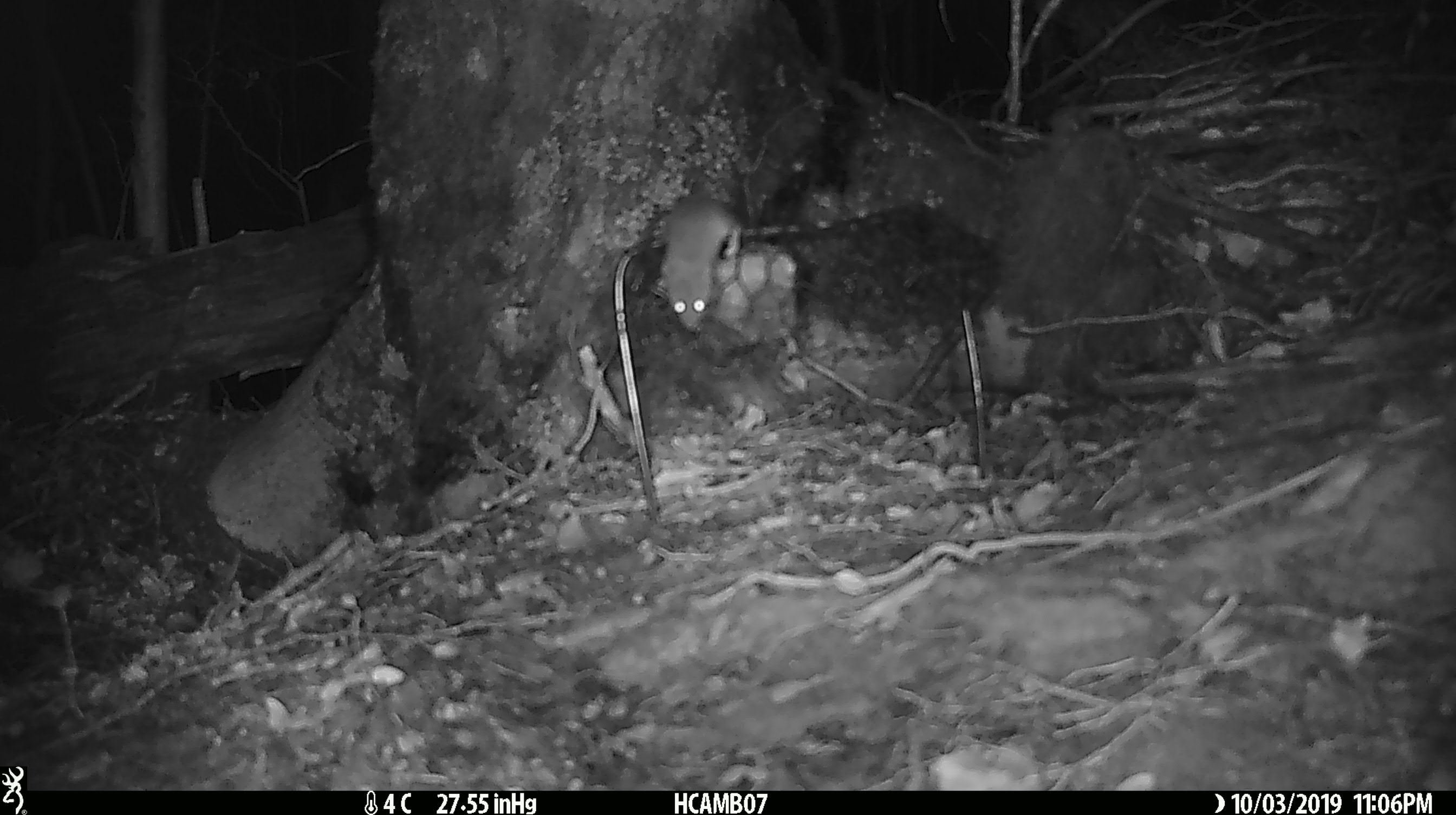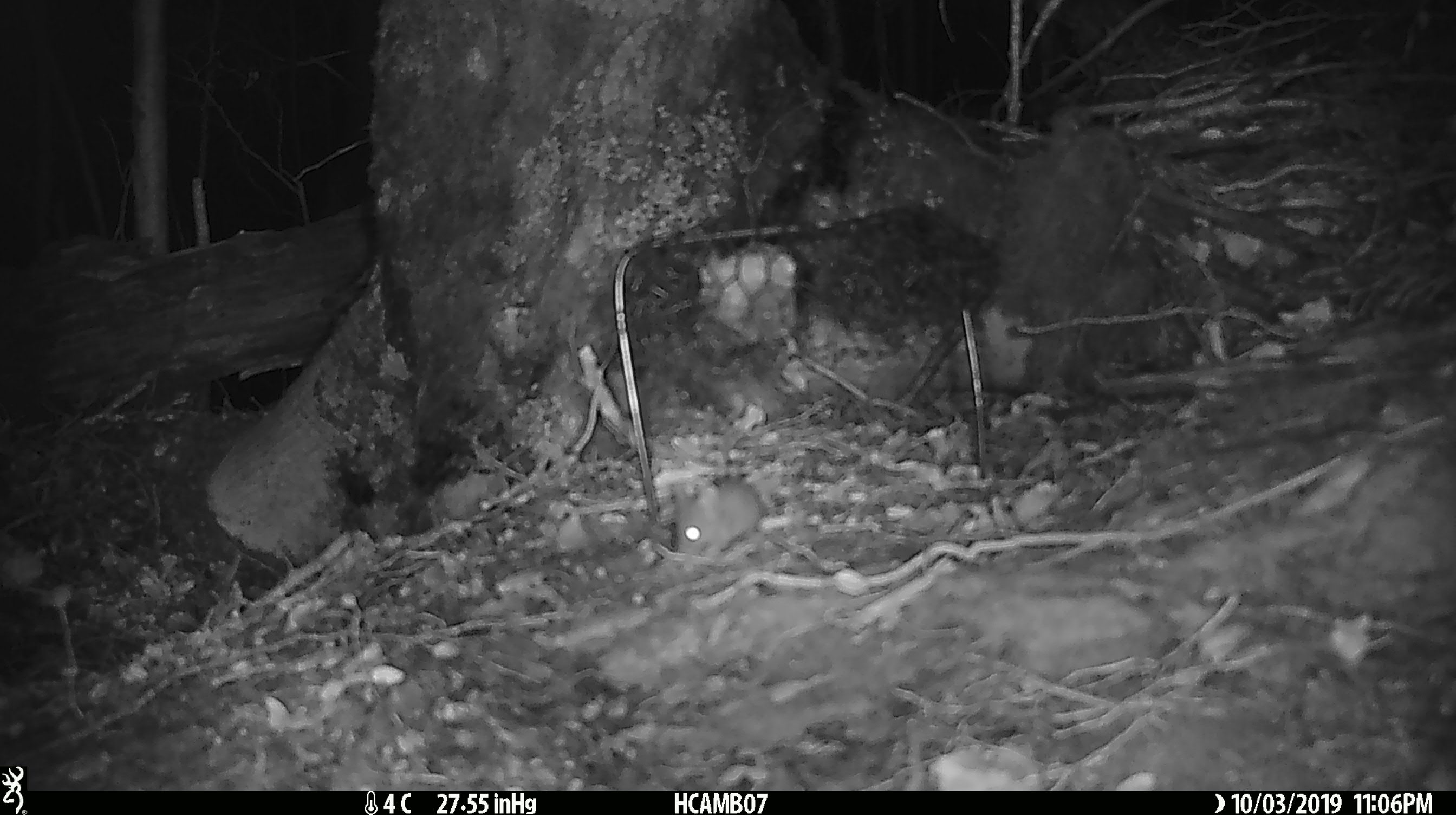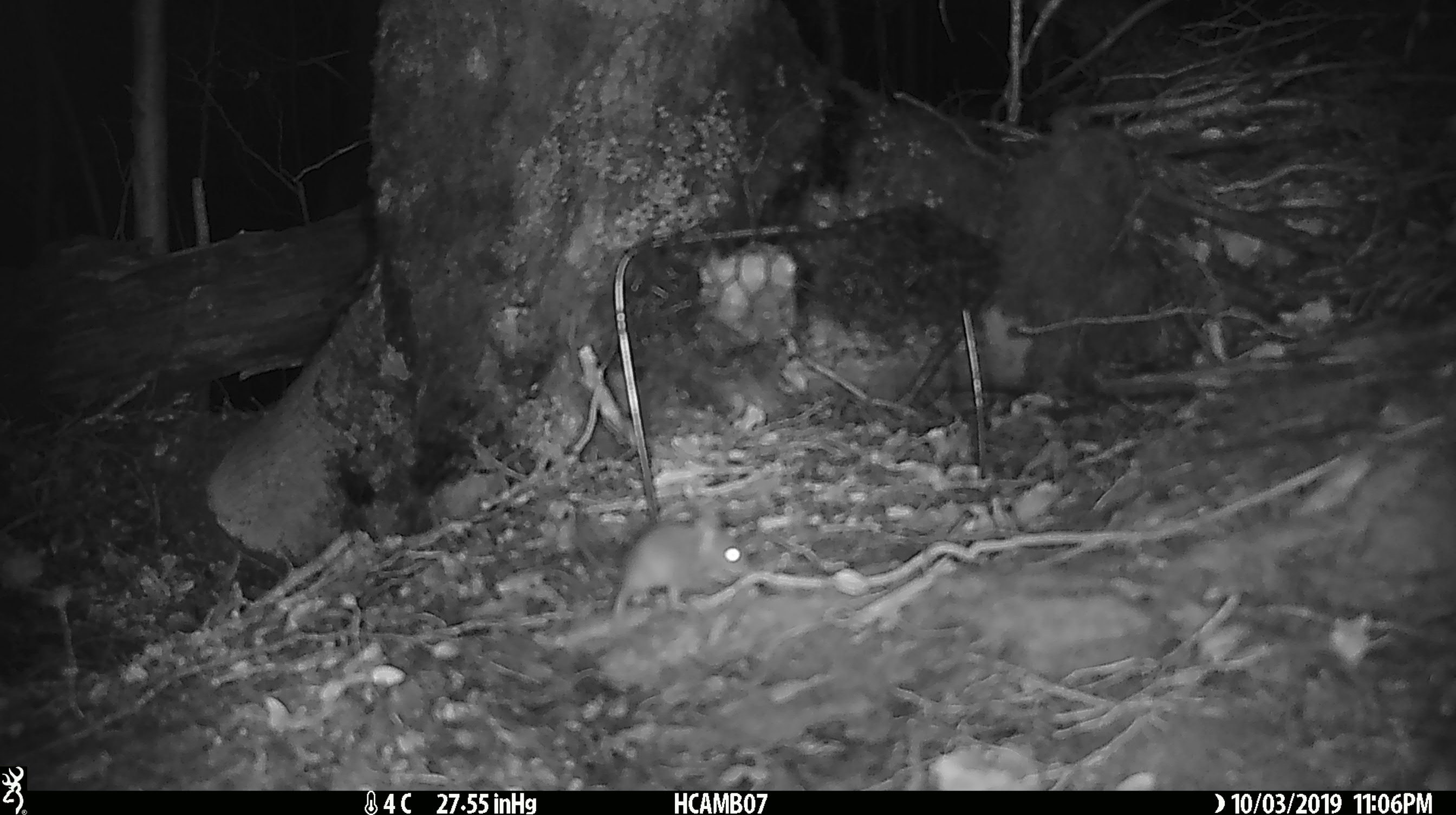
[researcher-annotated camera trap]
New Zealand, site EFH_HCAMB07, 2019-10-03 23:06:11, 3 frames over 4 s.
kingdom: Animalia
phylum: Chordata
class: Mammalia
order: Rodentia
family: Muridae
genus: Mus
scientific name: Mus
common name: mouse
Mouse (Mus).